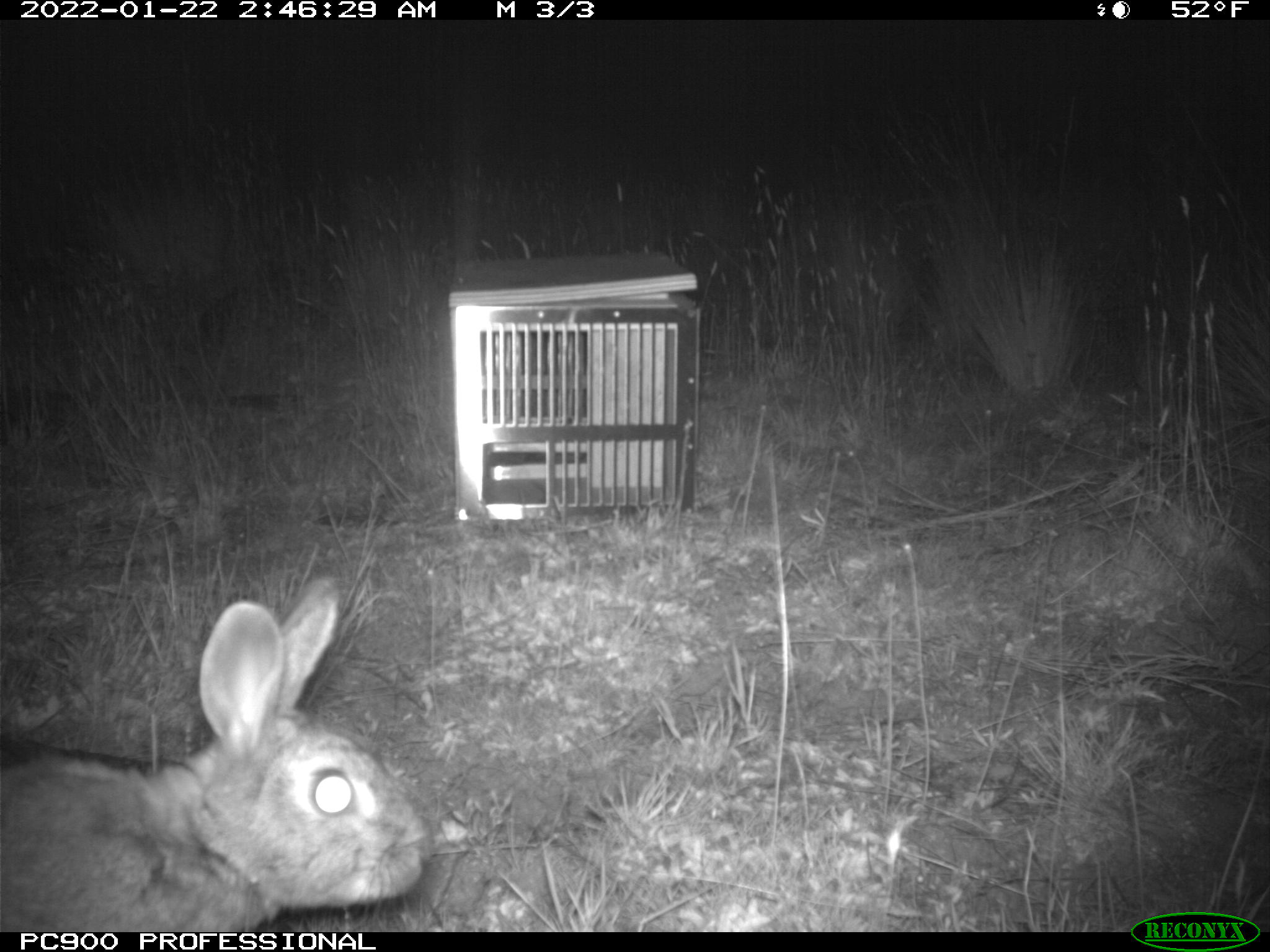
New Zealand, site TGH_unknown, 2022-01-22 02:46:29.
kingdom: Animalia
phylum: Chordata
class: Mammalia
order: Lagomorpha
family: Leporidae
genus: Oryctolagus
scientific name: Oryctolagus cuniculus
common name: european rabbit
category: rabbit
Rabbit (european rabbit) (Oryctolagus cuniculus).